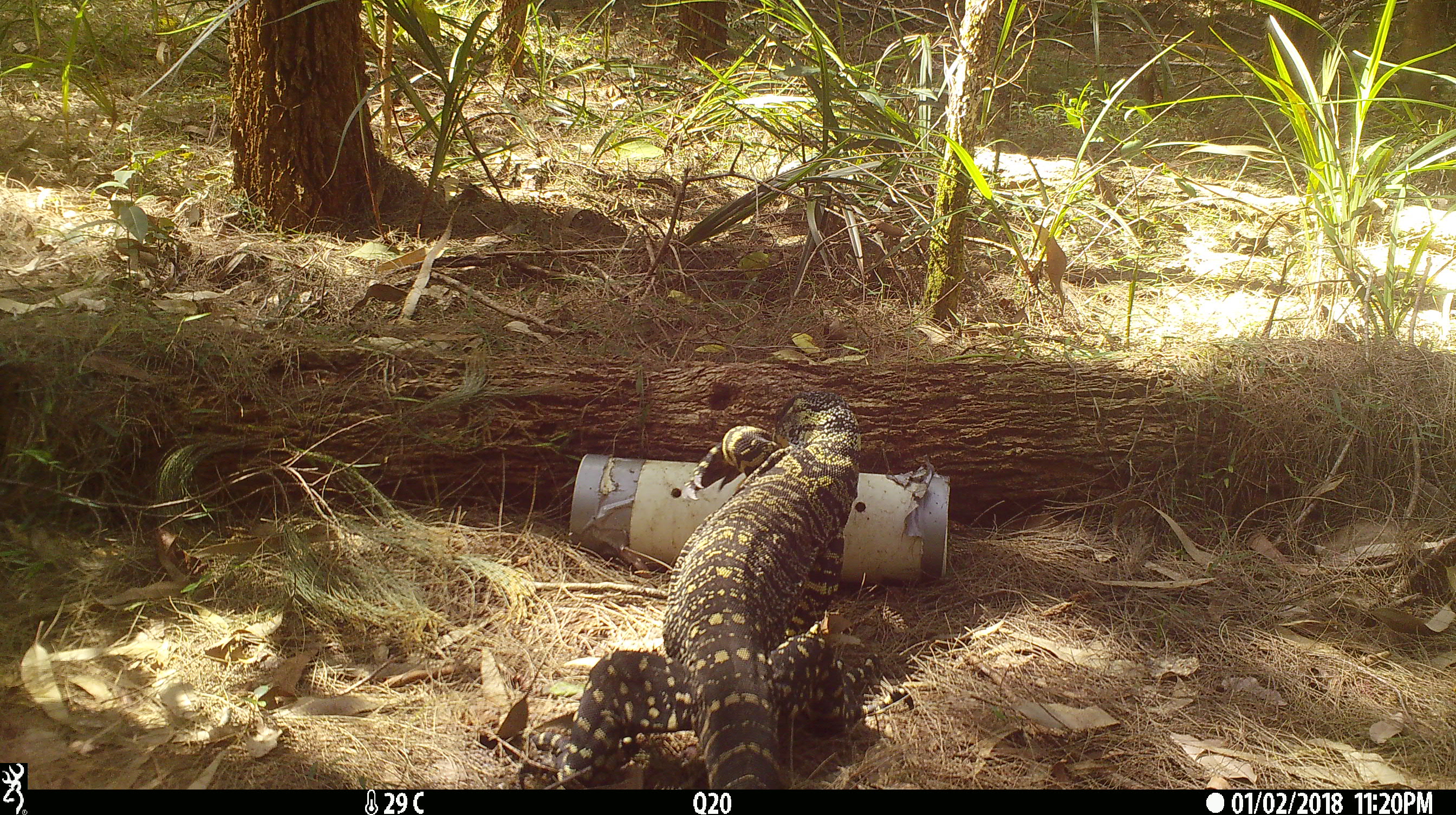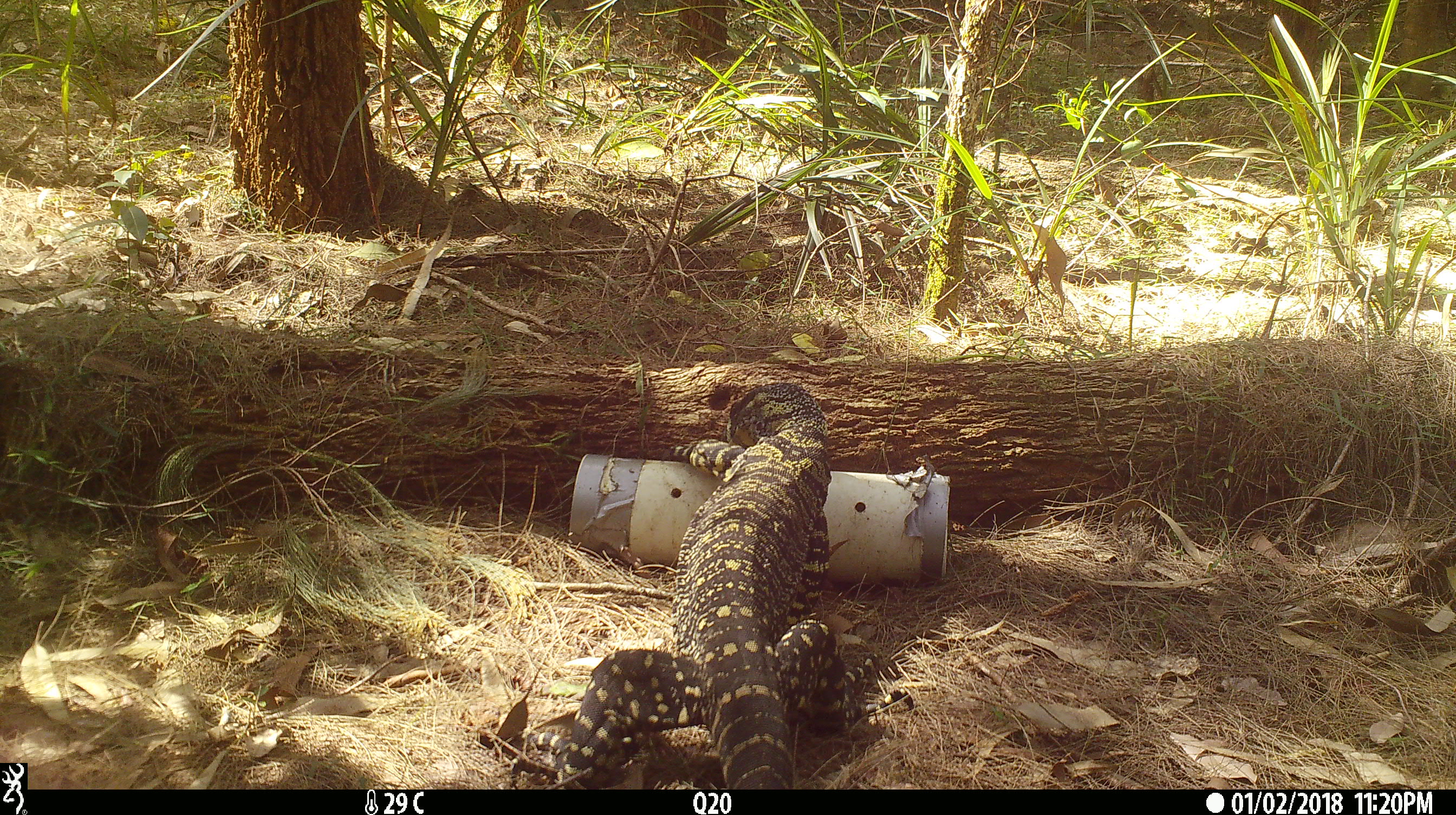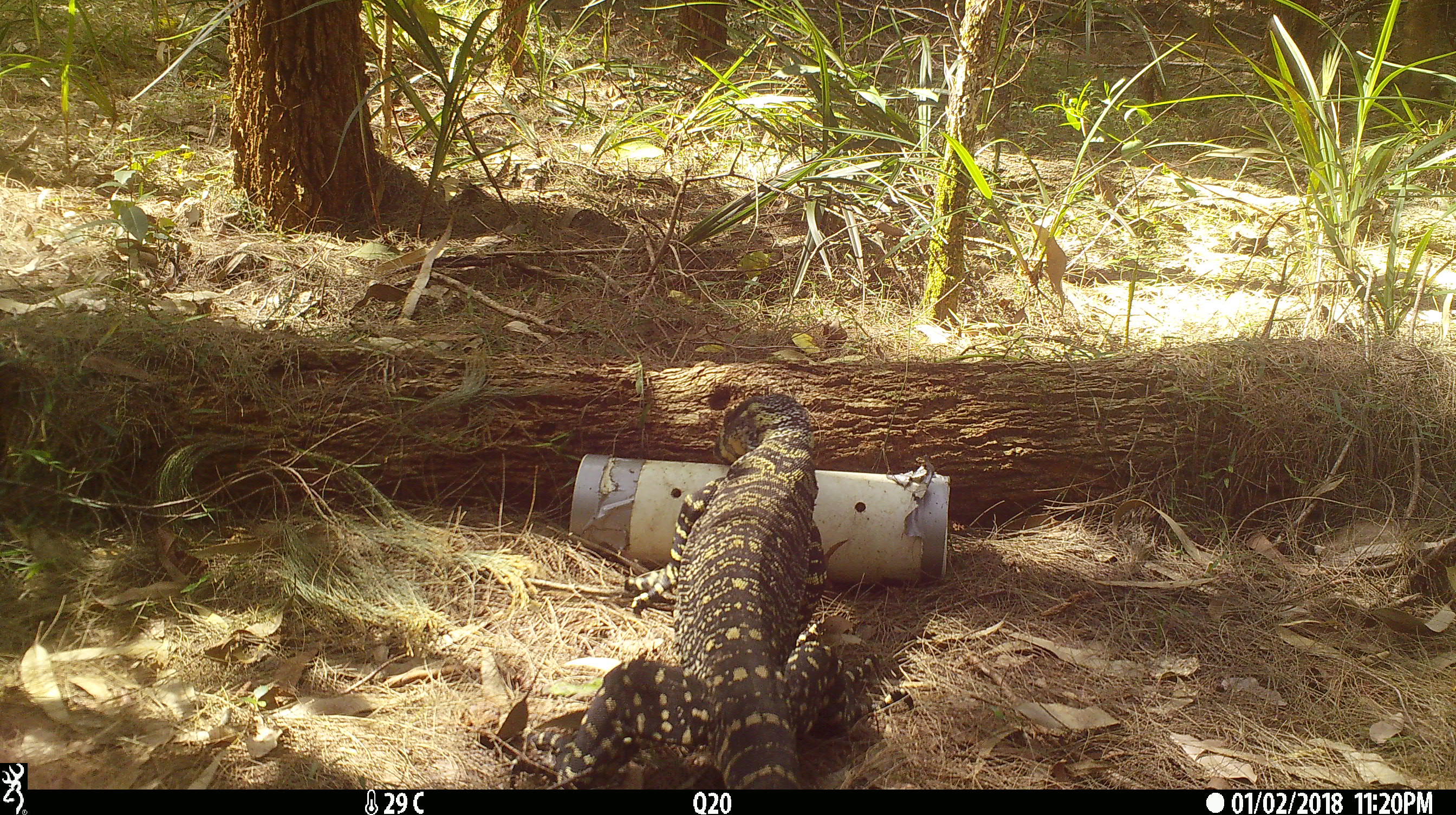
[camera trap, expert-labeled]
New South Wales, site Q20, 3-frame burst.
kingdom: Animalia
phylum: Chordata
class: Reptilia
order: Squamata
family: Varanidae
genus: Varanus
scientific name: Varanus varius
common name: lace monitor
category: goanna